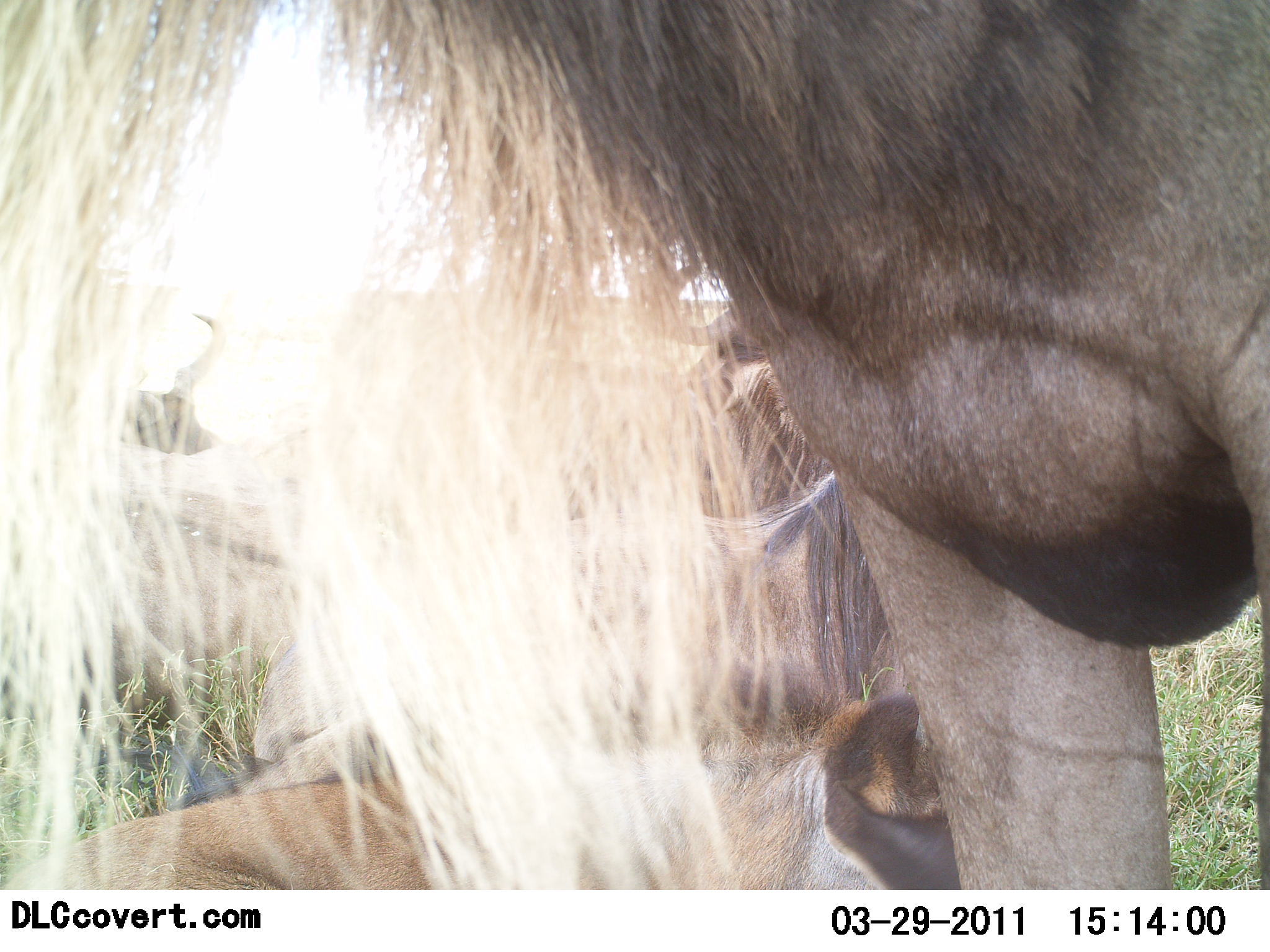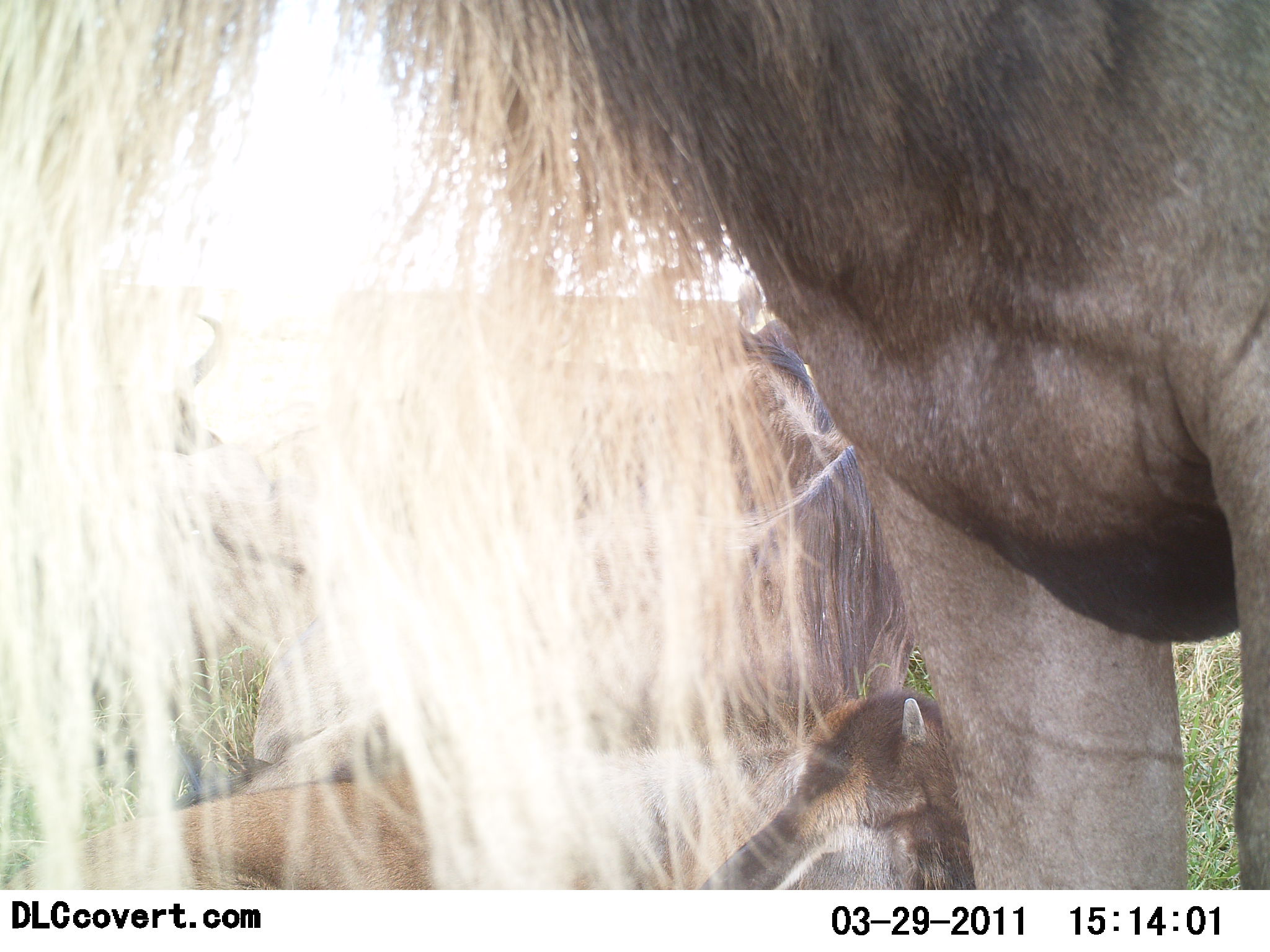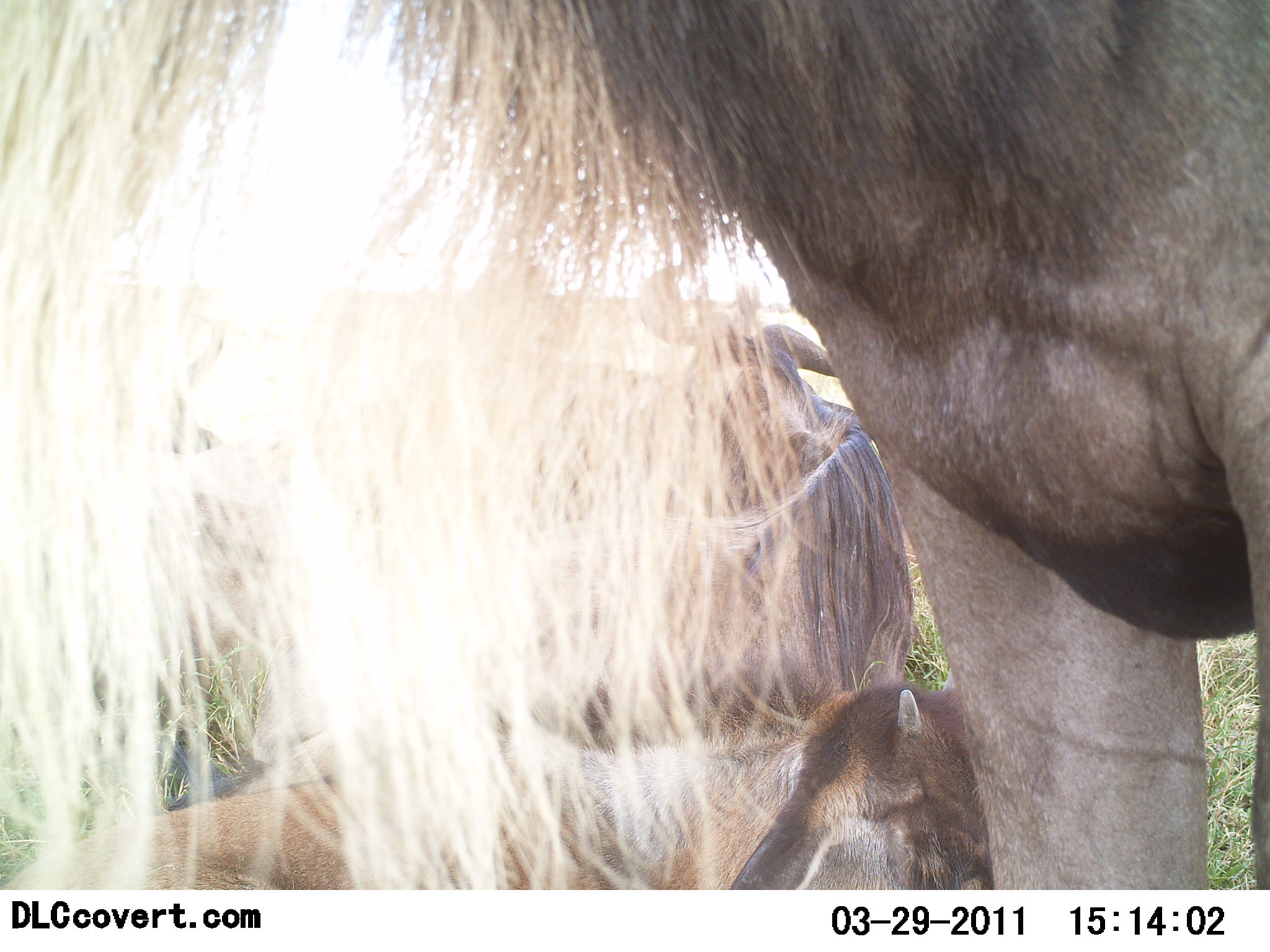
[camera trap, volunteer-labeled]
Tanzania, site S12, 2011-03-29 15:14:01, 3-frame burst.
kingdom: Animalia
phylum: Chordata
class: Mammalia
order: Artiodactyla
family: Bovidae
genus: Connochaetes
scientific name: Connochaetes taurinus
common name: blue wildebeest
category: wildebeest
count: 3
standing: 75%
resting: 100%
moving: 0%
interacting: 0%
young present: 25%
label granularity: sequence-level